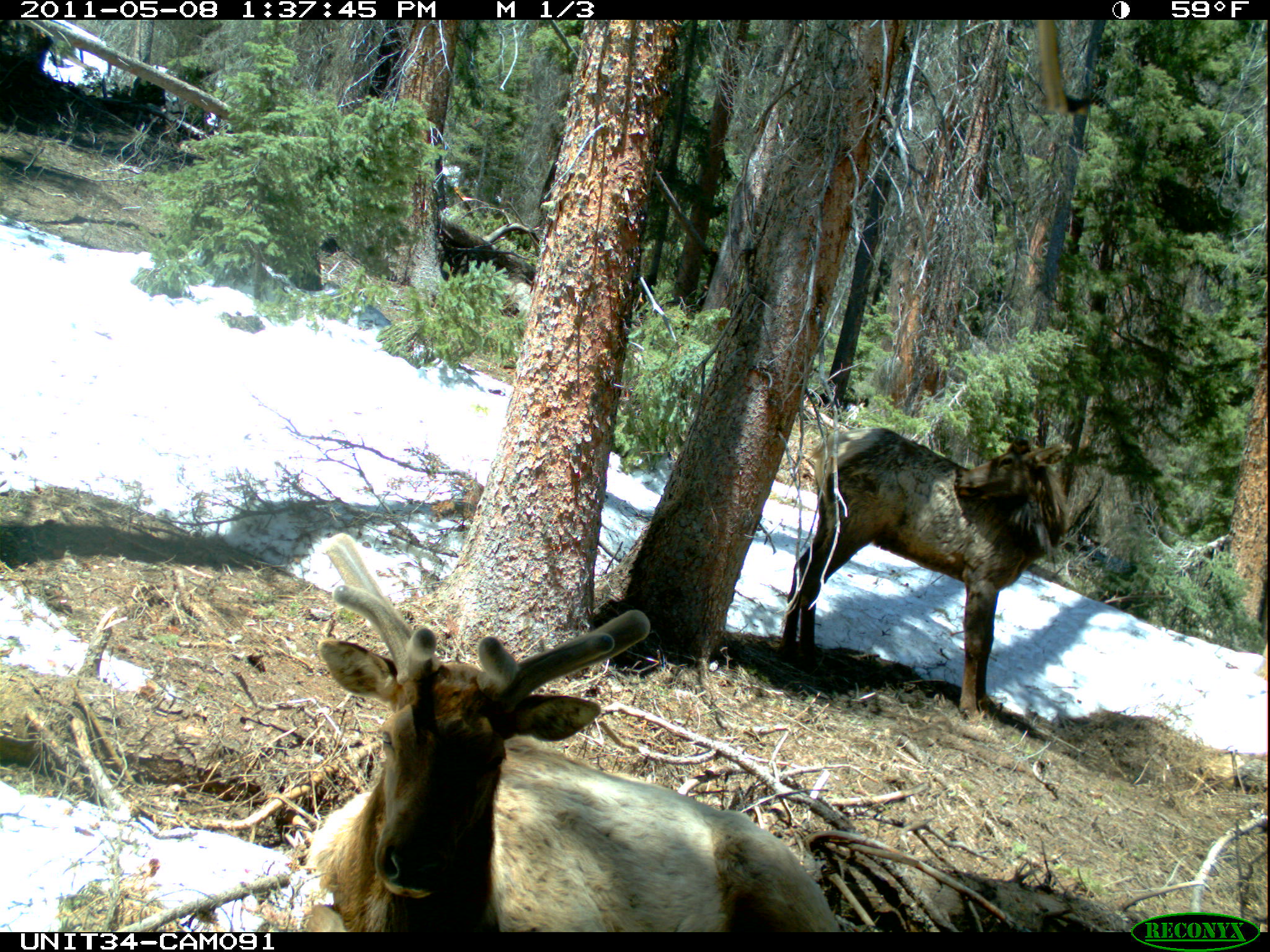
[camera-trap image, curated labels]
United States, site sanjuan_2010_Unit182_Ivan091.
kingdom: Animalia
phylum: Chordata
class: Mammalia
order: Artiodactyla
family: Cervidae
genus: Cervus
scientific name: Cervus elaphus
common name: red deer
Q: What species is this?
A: Cervus elaphus (red deer).